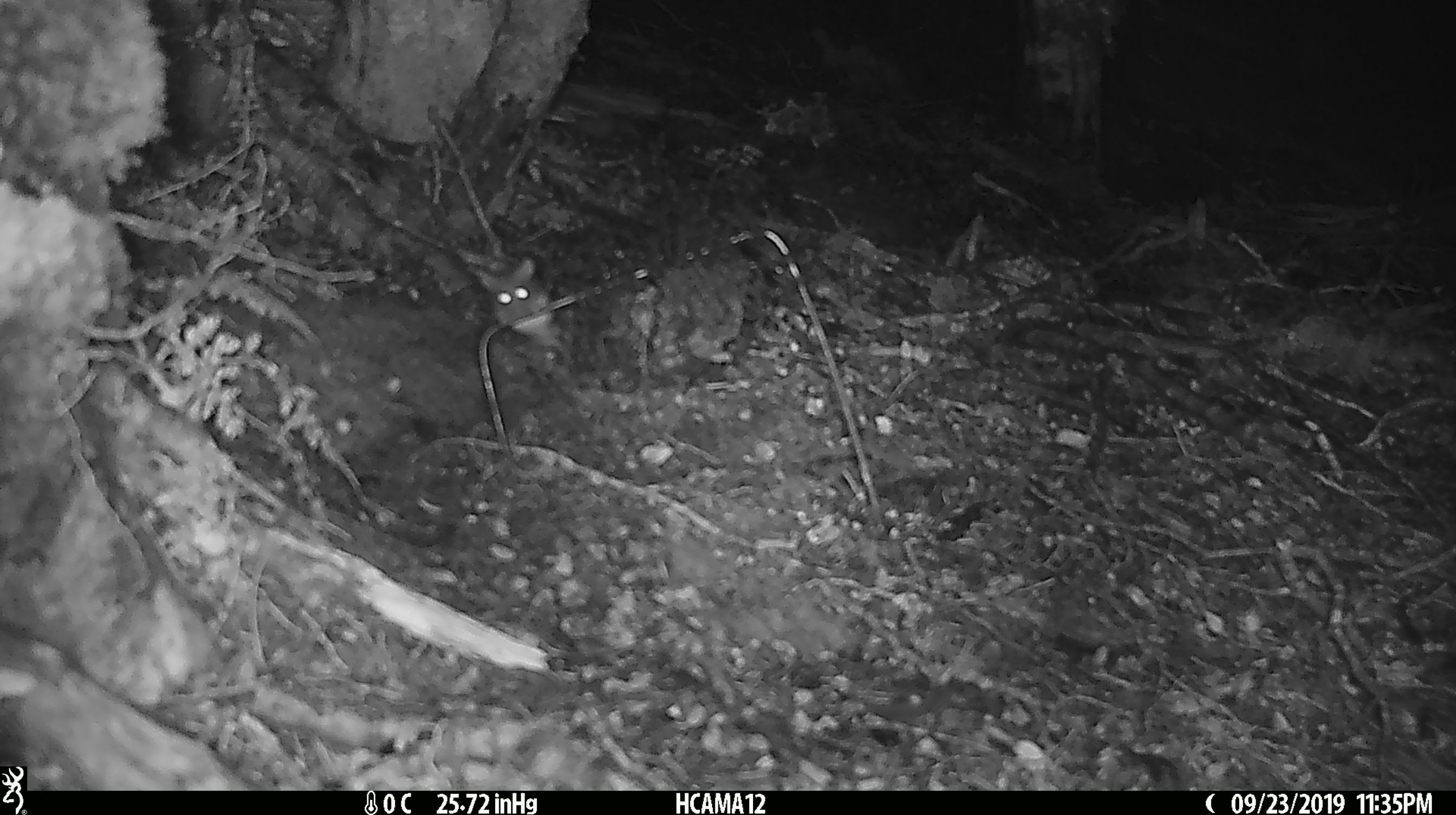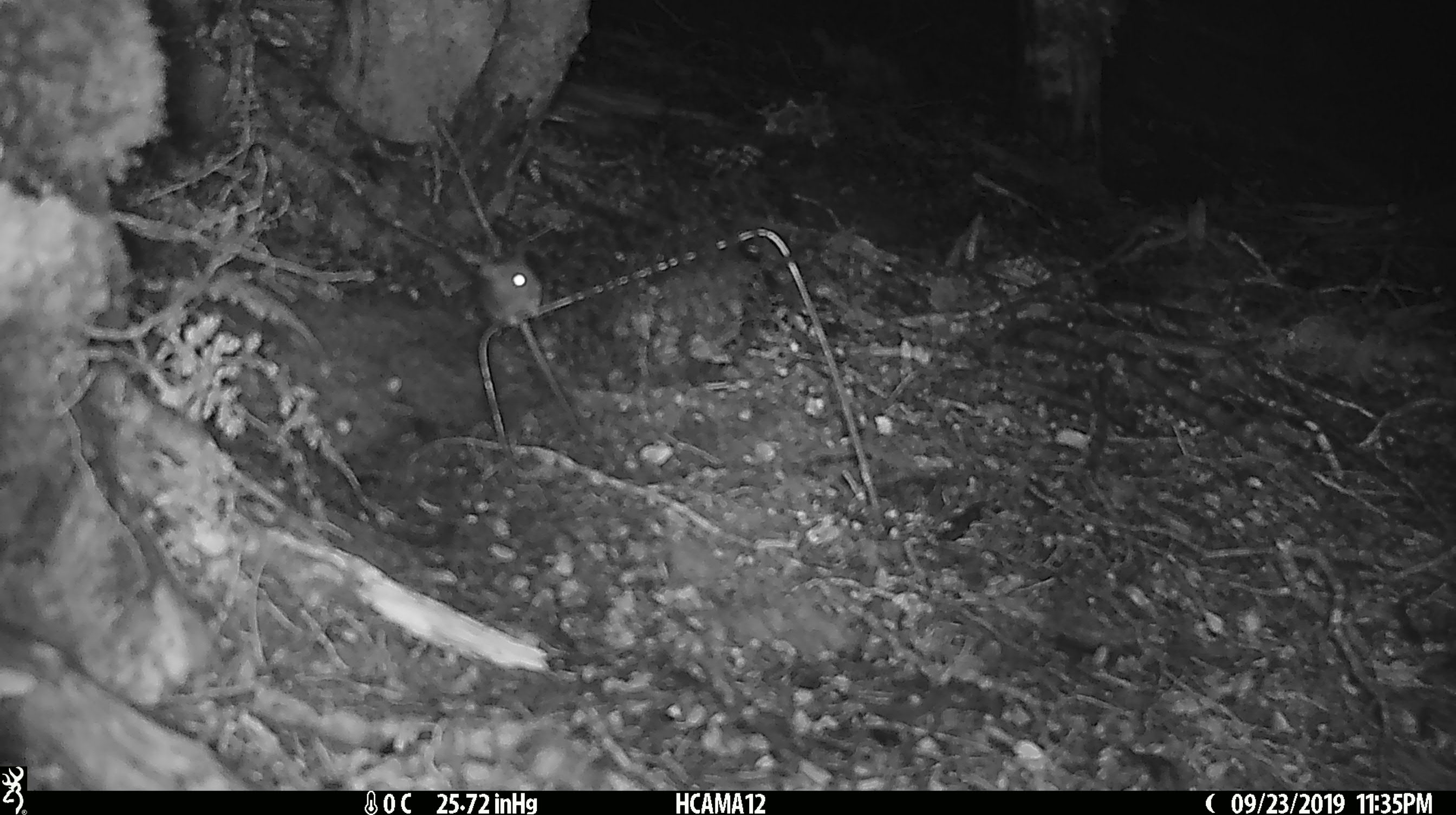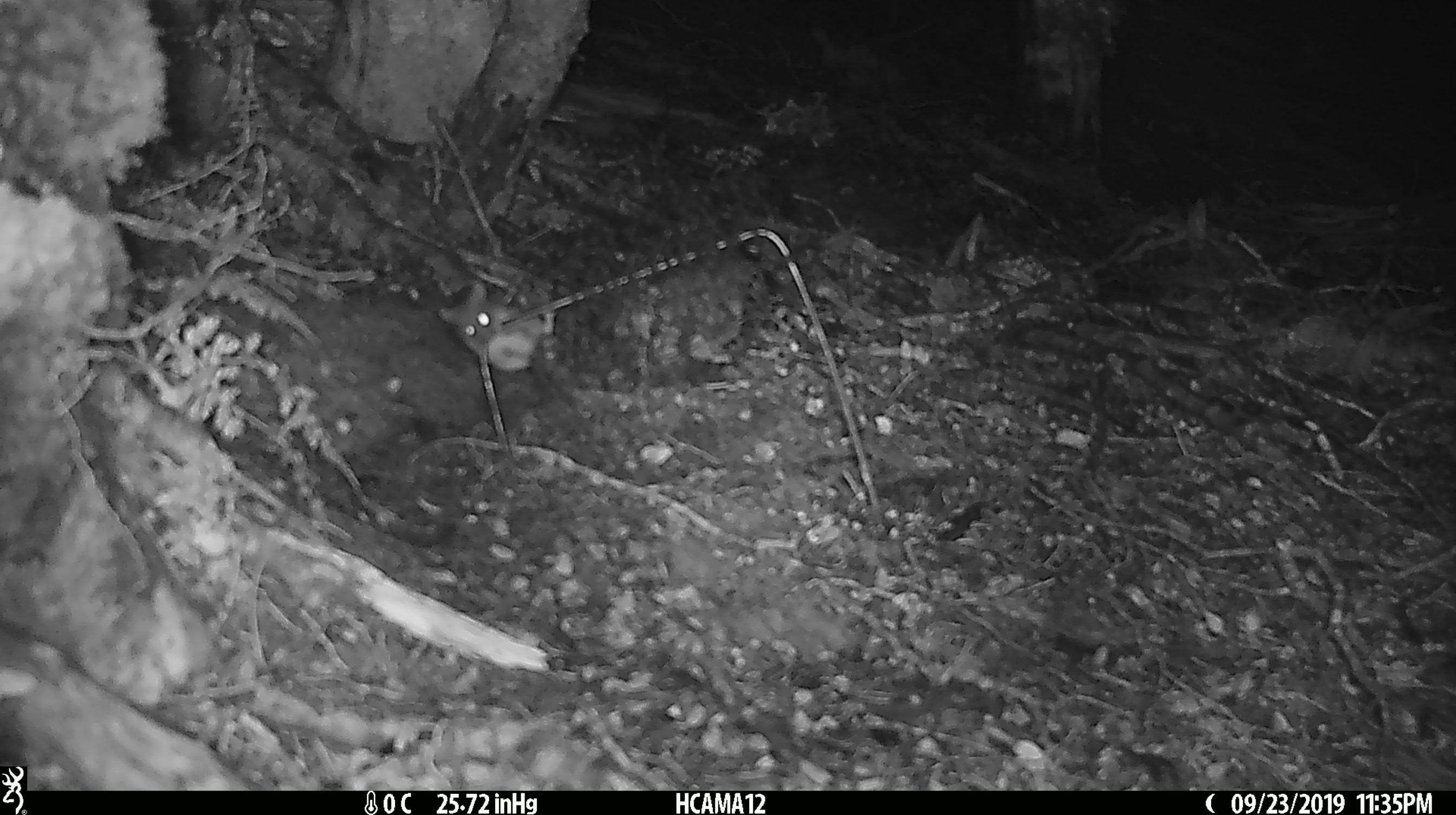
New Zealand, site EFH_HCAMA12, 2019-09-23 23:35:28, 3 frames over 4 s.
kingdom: Animalia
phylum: Chordata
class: Mammalia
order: Rodentia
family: Muridae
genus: Mus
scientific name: Mus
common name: mouse